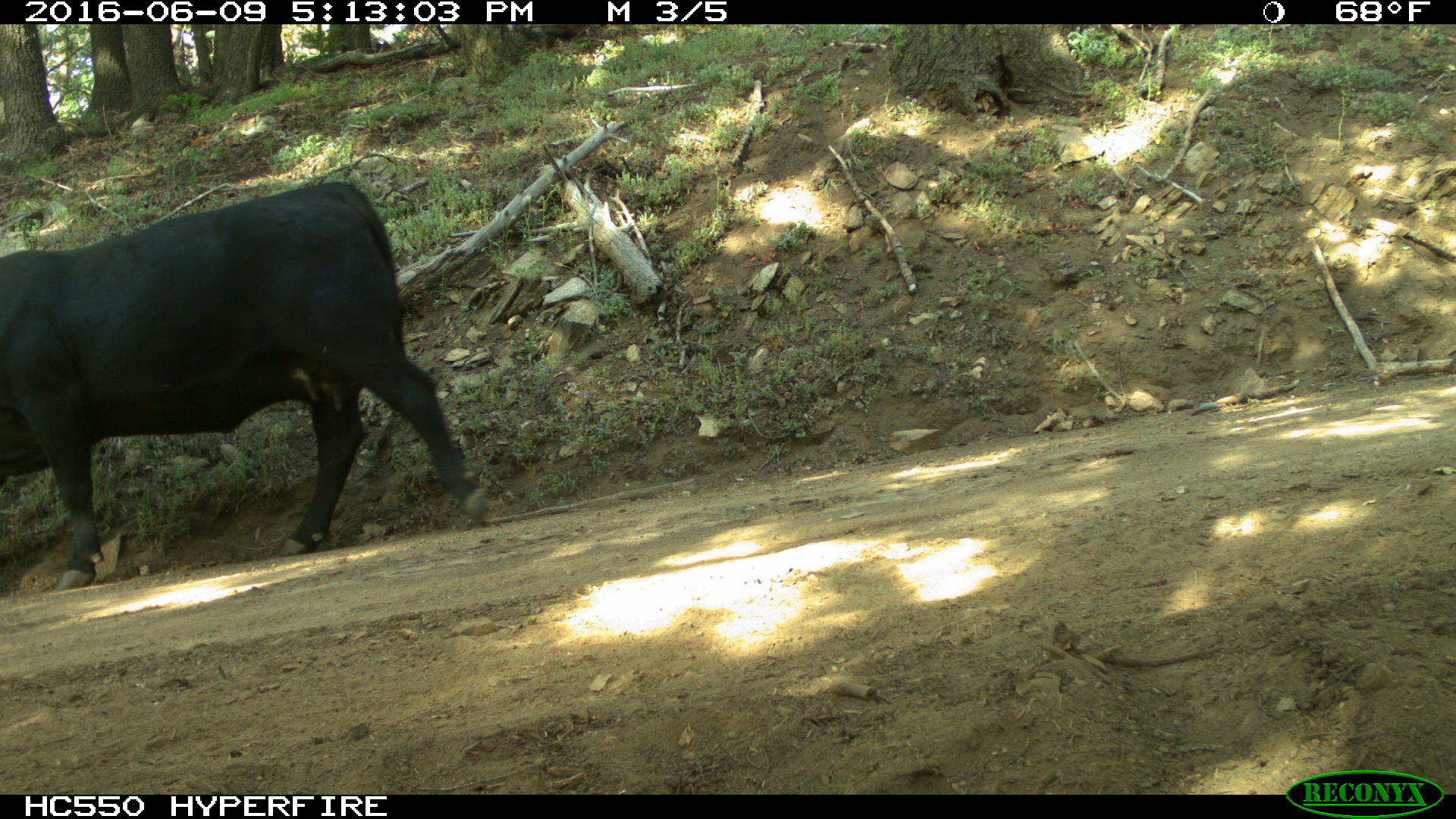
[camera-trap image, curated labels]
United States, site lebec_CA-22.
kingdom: Animalia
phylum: Chordata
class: Mammalia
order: Artiodactyla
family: Bovidae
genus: Bos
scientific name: Bos taurus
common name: domestic cow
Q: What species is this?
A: Bos taurus (domestic cow).